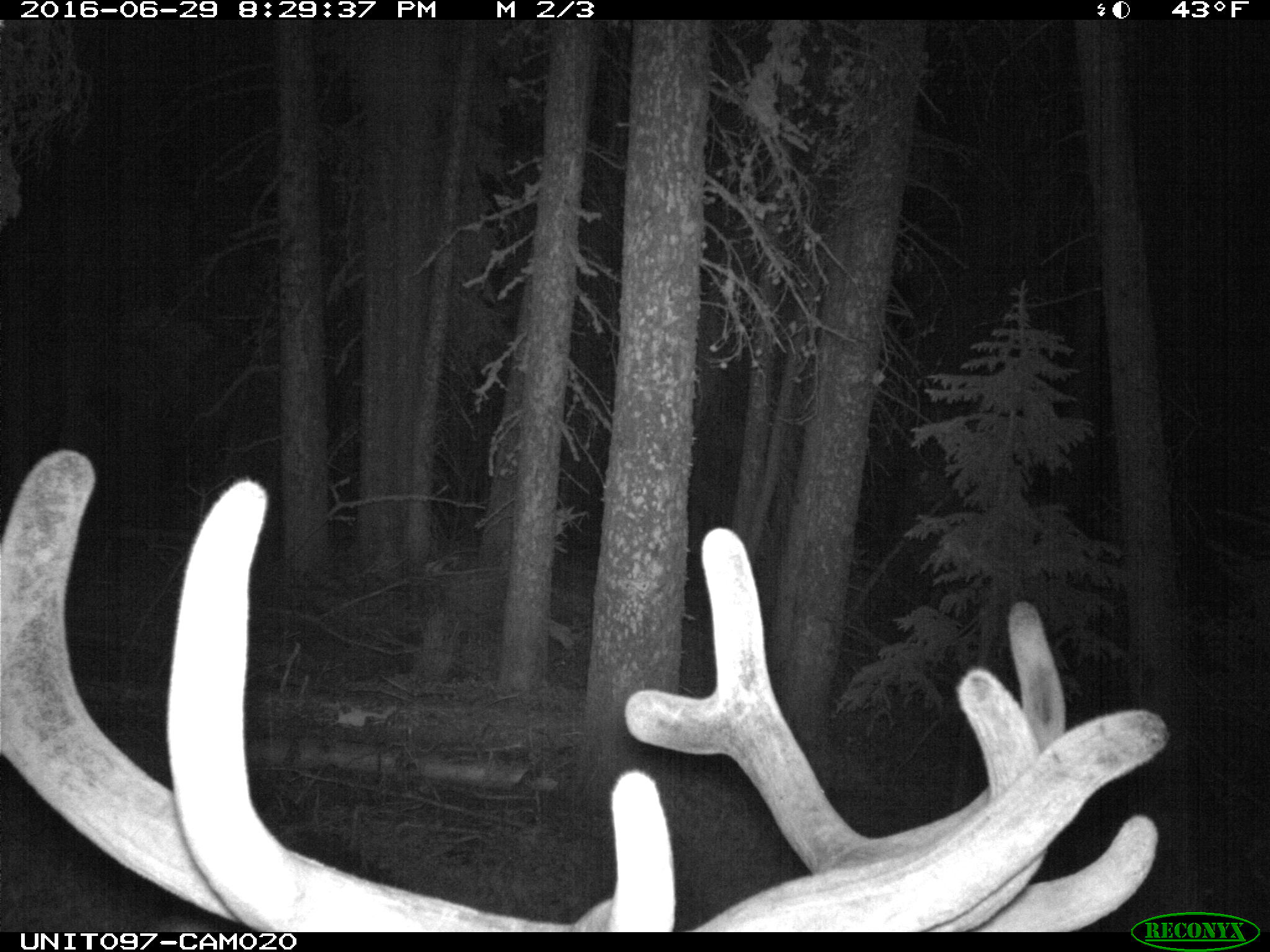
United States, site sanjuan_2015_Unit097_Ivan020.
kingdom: Animalia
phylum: Chordata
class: Mammalia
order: Artiodactyla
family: Cervidae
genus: Cervus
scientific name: Cervus elaphus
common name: red deer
Cervus elaphus (red deer).